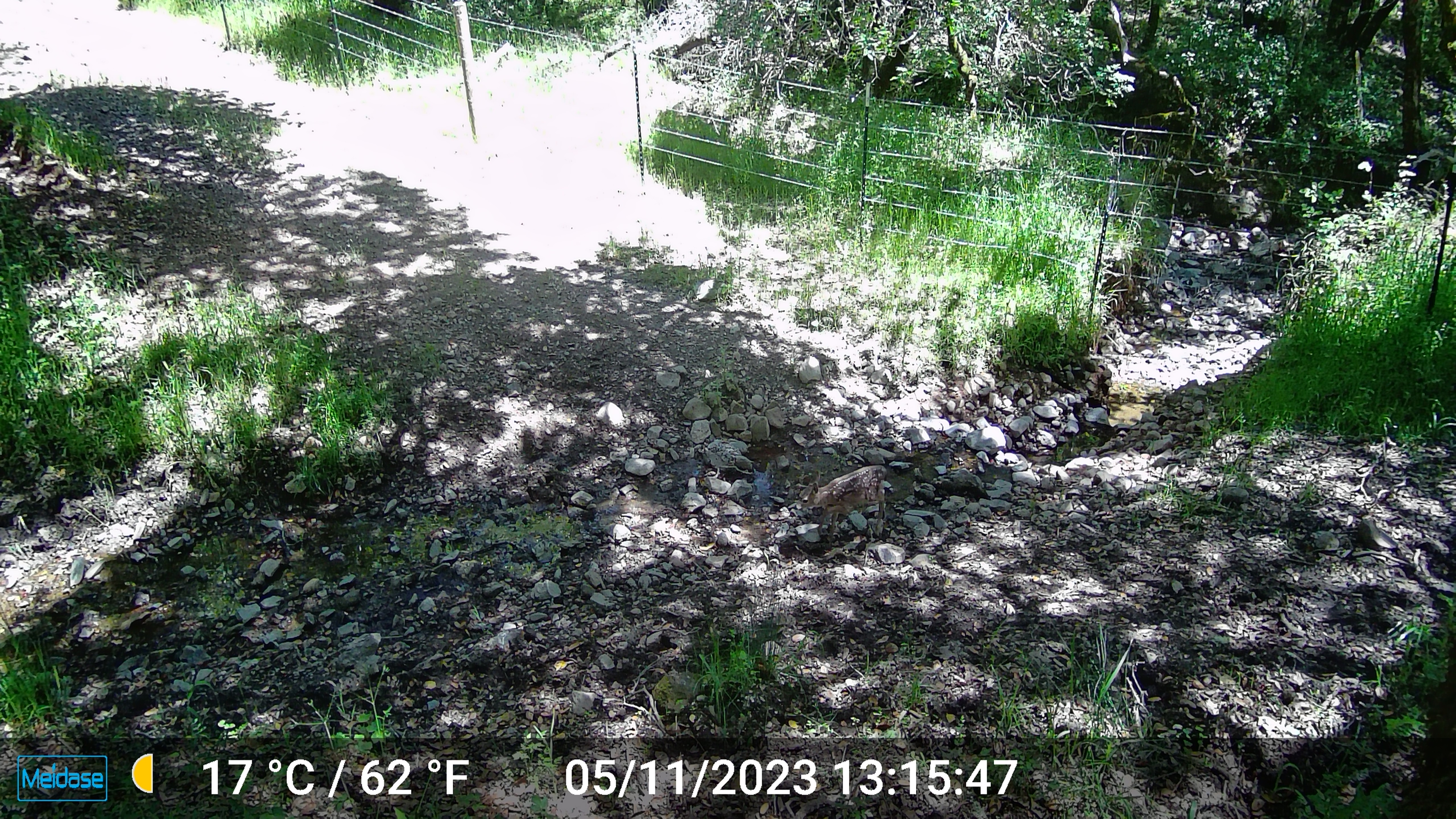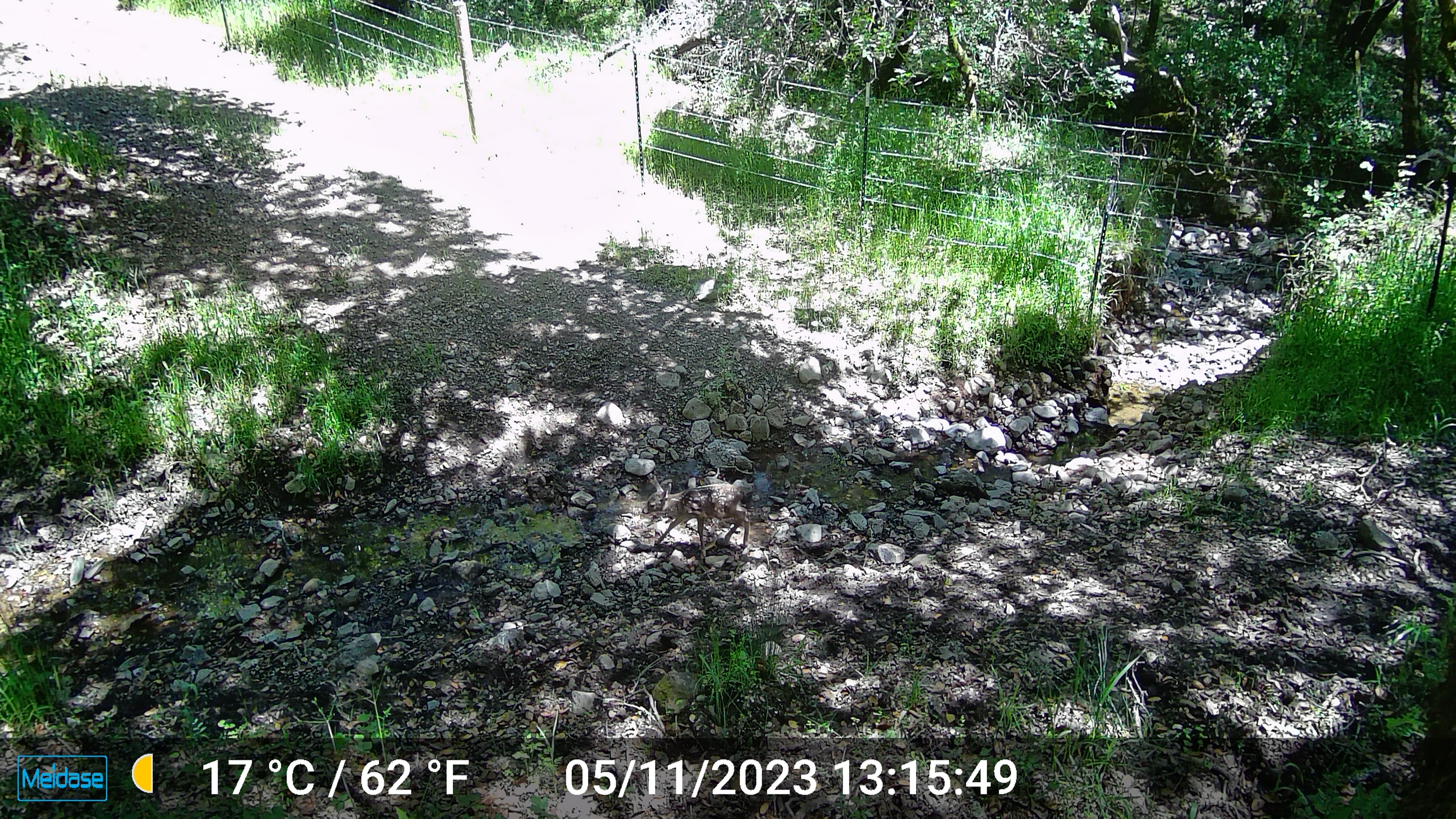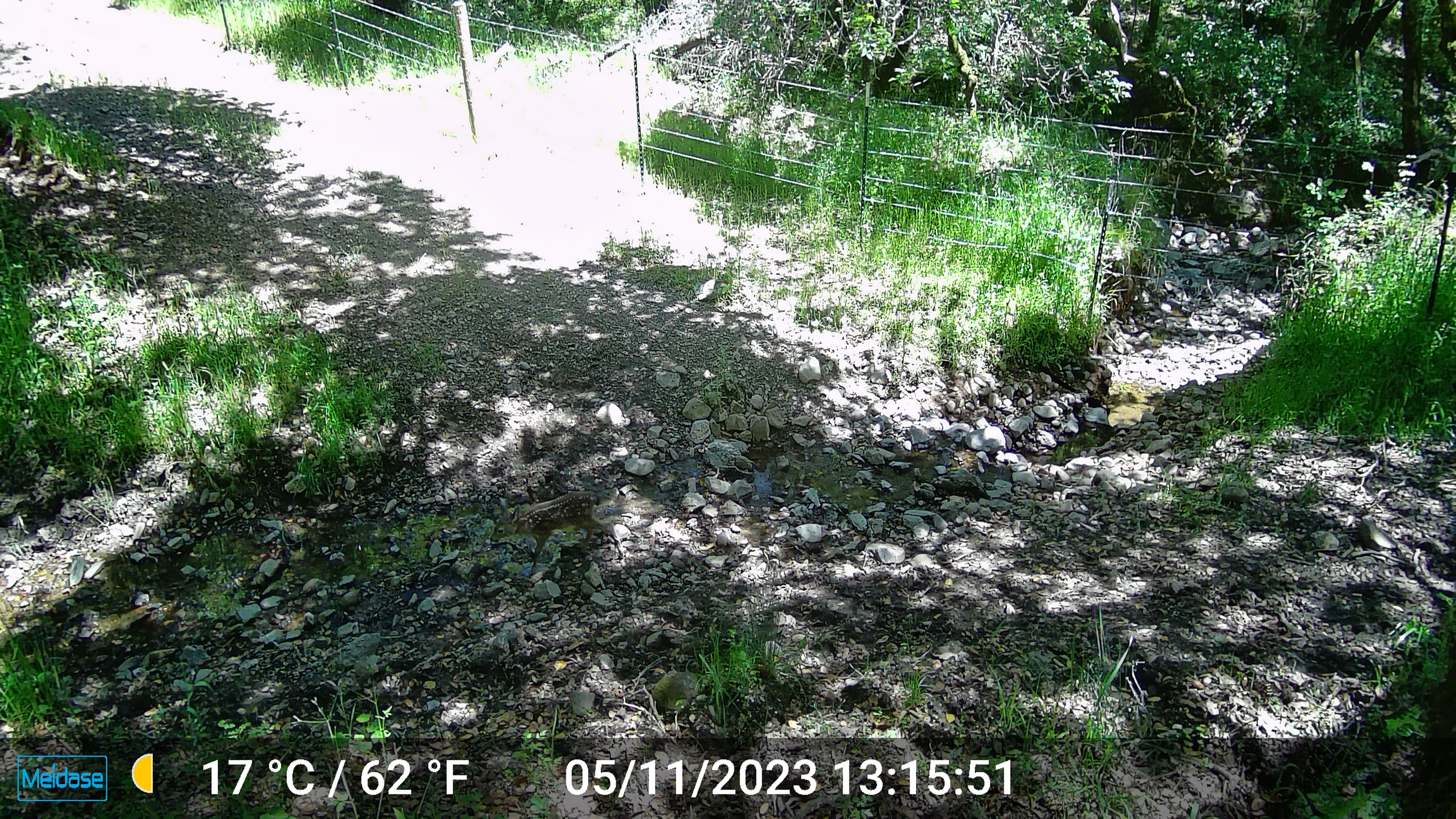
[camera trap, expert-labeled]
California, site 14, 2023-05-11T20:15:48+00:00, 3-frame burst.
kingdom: Animalia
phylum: Chordata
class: Mammalia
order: Artiodactyla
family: Cervidae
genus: Odocoileus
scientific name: Odocoileus hemionus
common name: mule deer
Mule deer (Odocoileus hemionus).